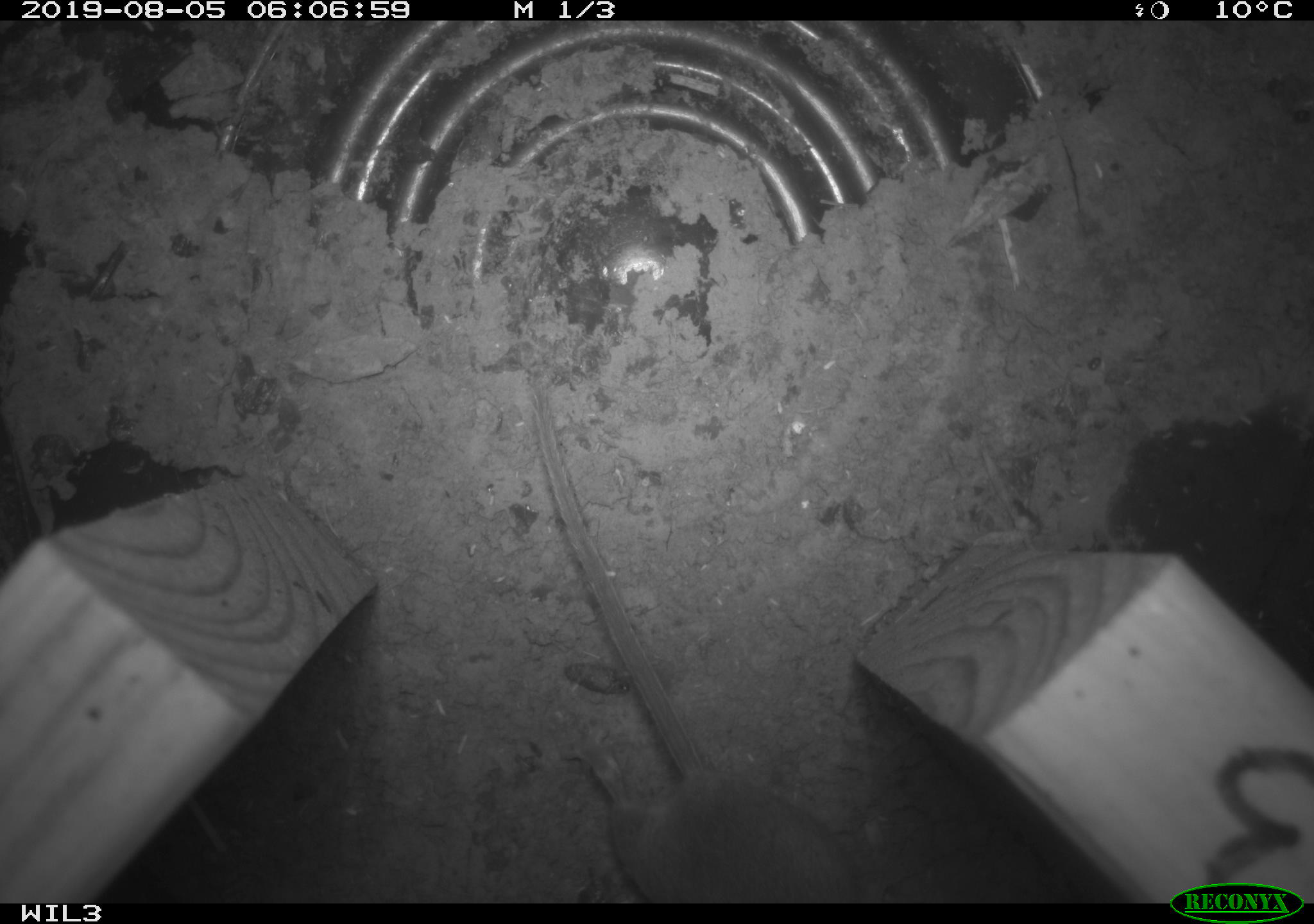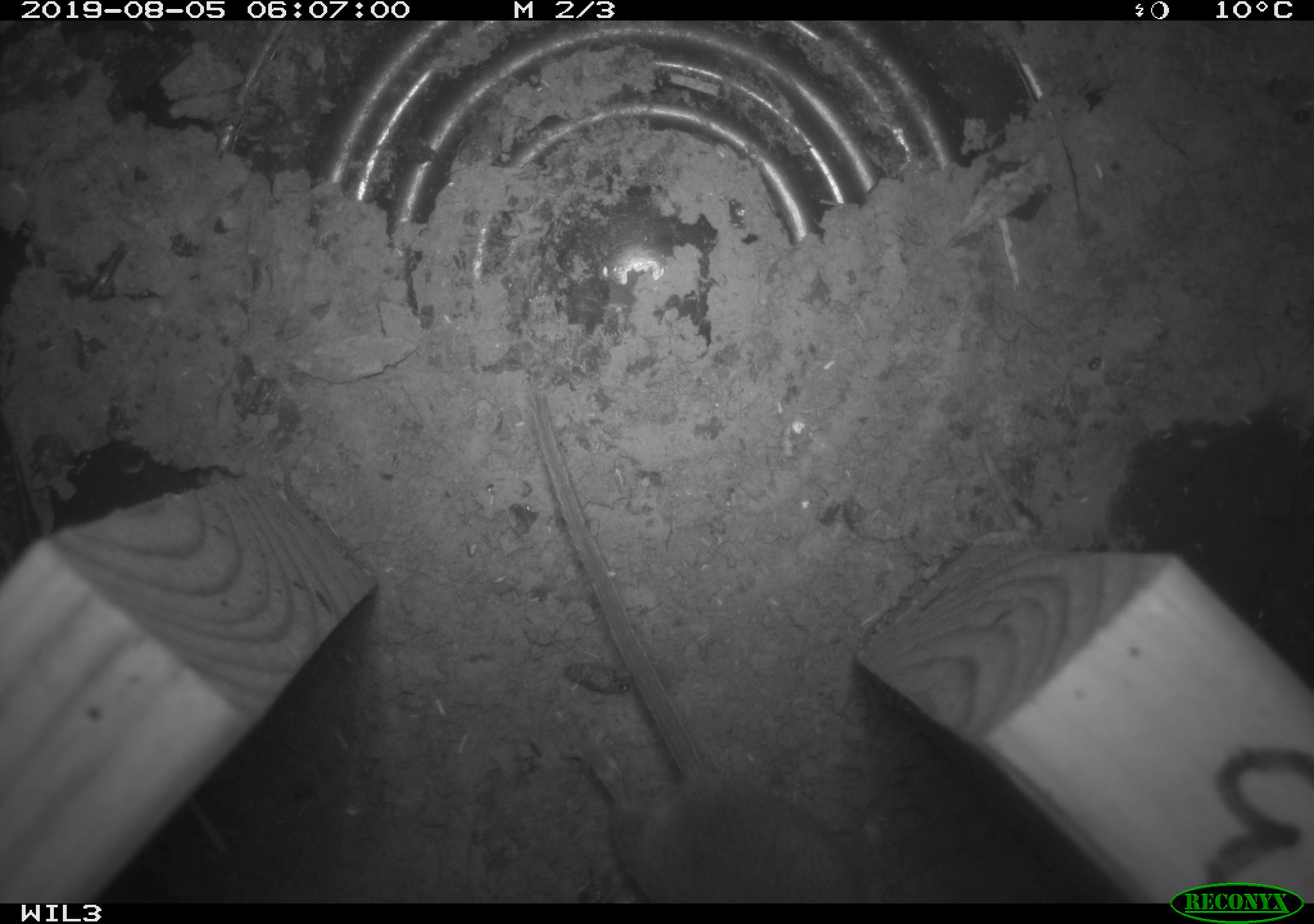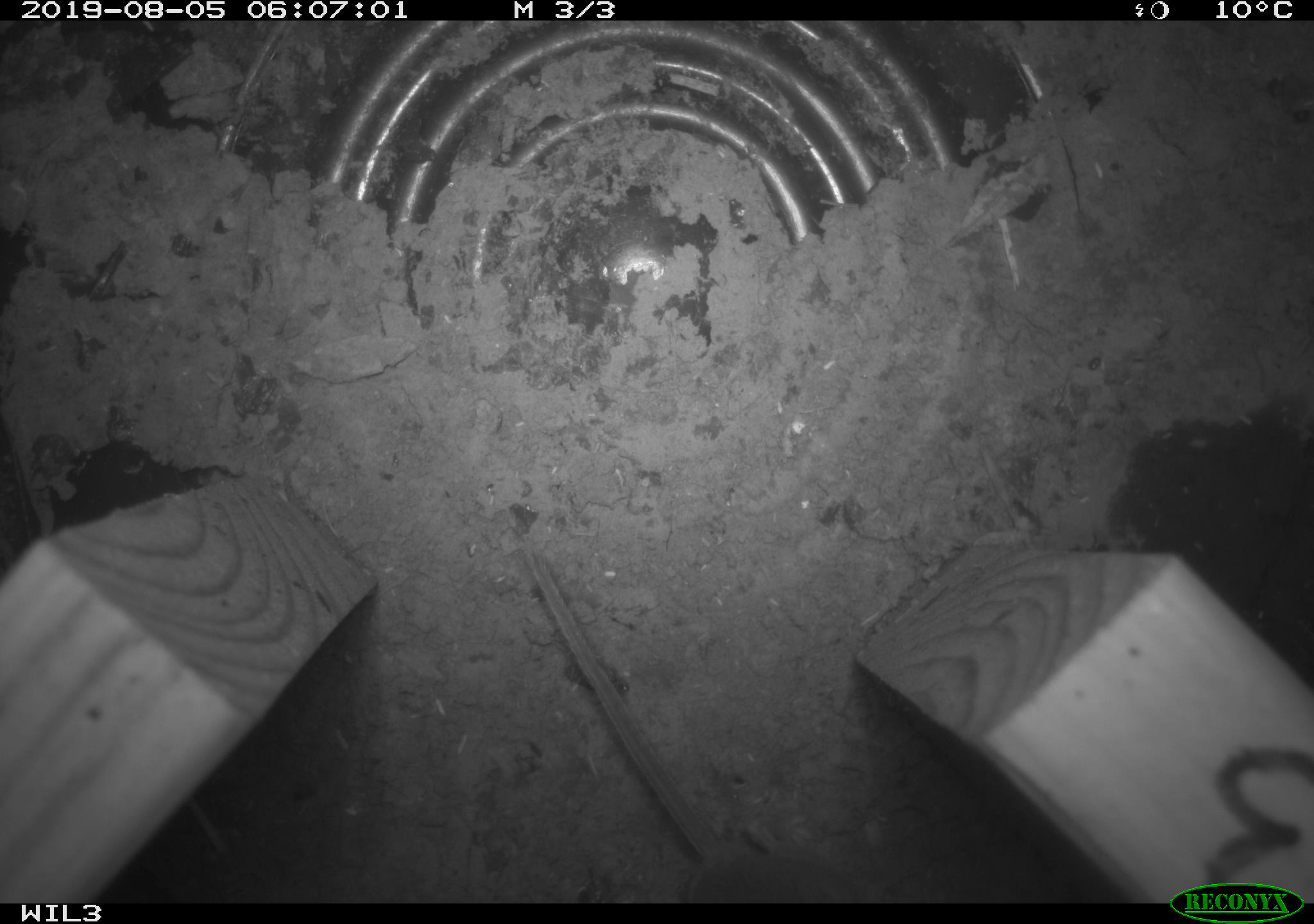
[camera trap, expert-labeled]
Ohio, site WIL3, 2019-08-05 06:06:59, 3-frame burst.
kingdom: Animalia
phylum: Chordata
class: Mammalia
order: Rodentia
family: Cricetidae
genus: Peromyscus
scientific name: Peromyscus leucopus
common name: white-footed mouse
White-footed mouse (Peromyscus leucopus).